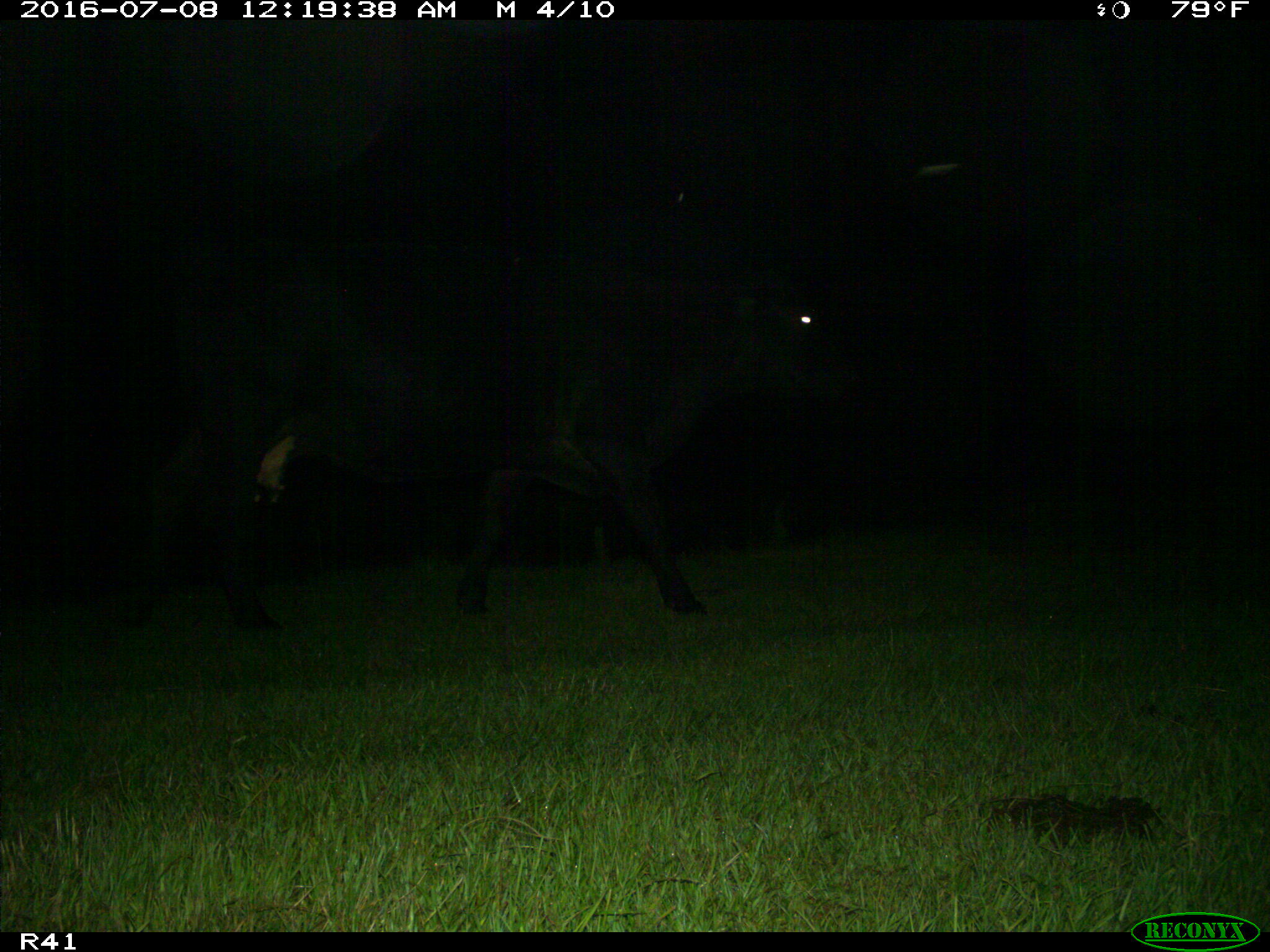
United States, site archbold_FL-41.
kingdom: Animalia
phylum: Chordata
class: Mammalia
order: Artiodactyla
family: Bovidae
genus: Bos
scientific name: Bos taurus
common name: domestic cow